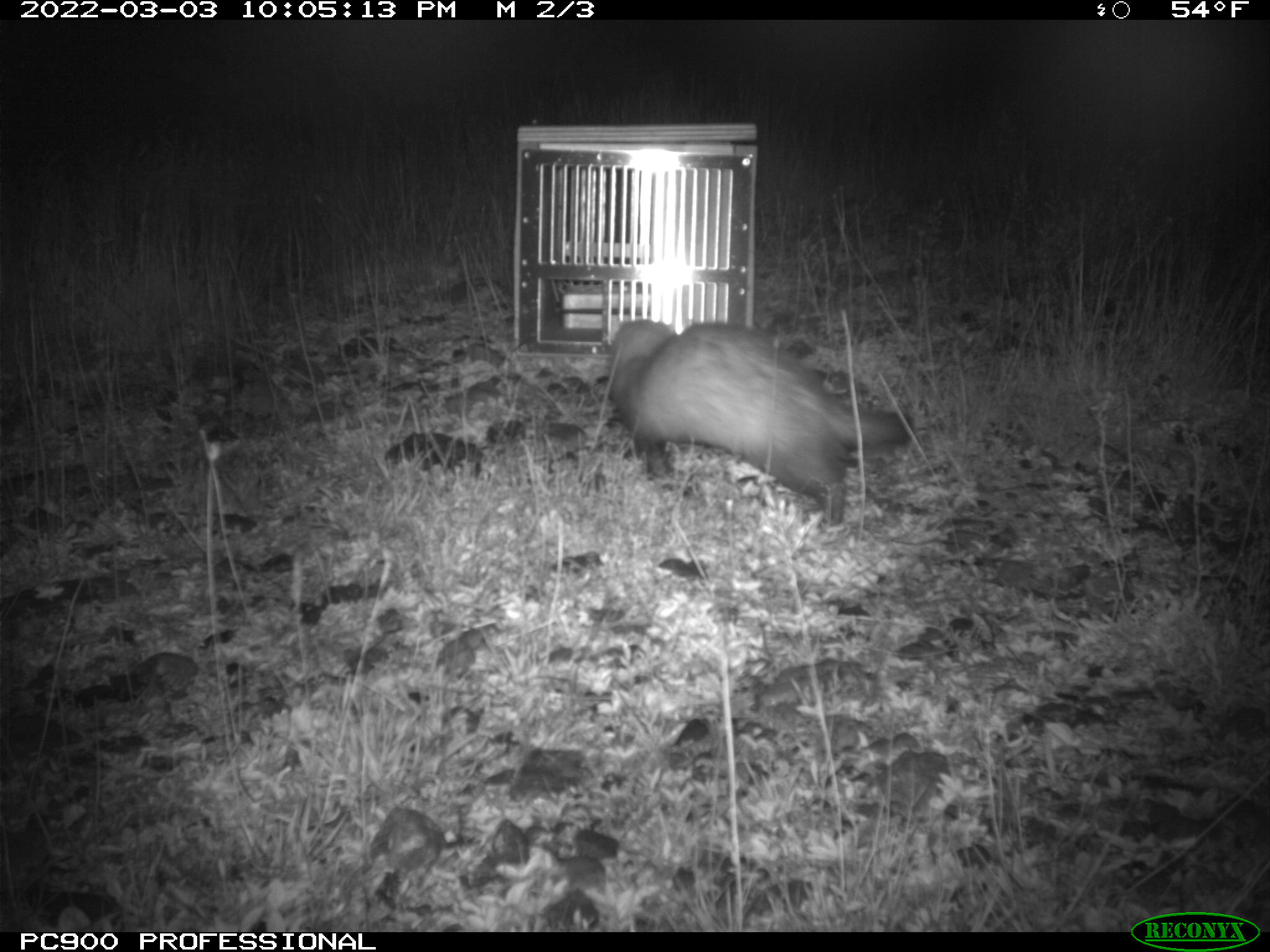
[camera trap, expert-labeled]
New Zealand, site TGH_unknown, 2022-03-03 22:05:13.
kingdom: Animalia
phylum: Chordata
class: Mammalia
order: Carnivora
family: Mustelidae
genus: Mustela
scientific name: Mustela furo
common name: ferret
Ferret (Mustela furo).